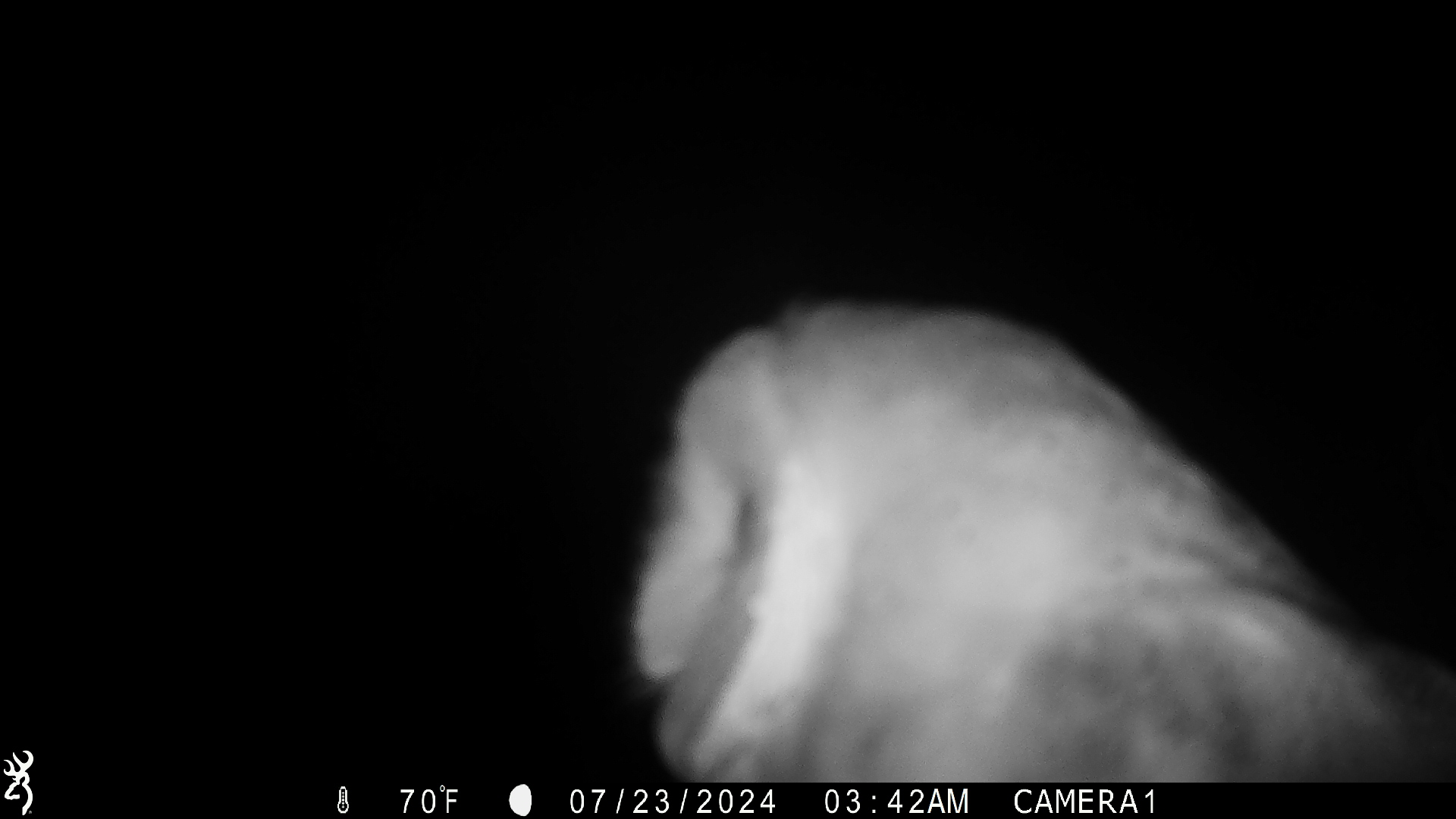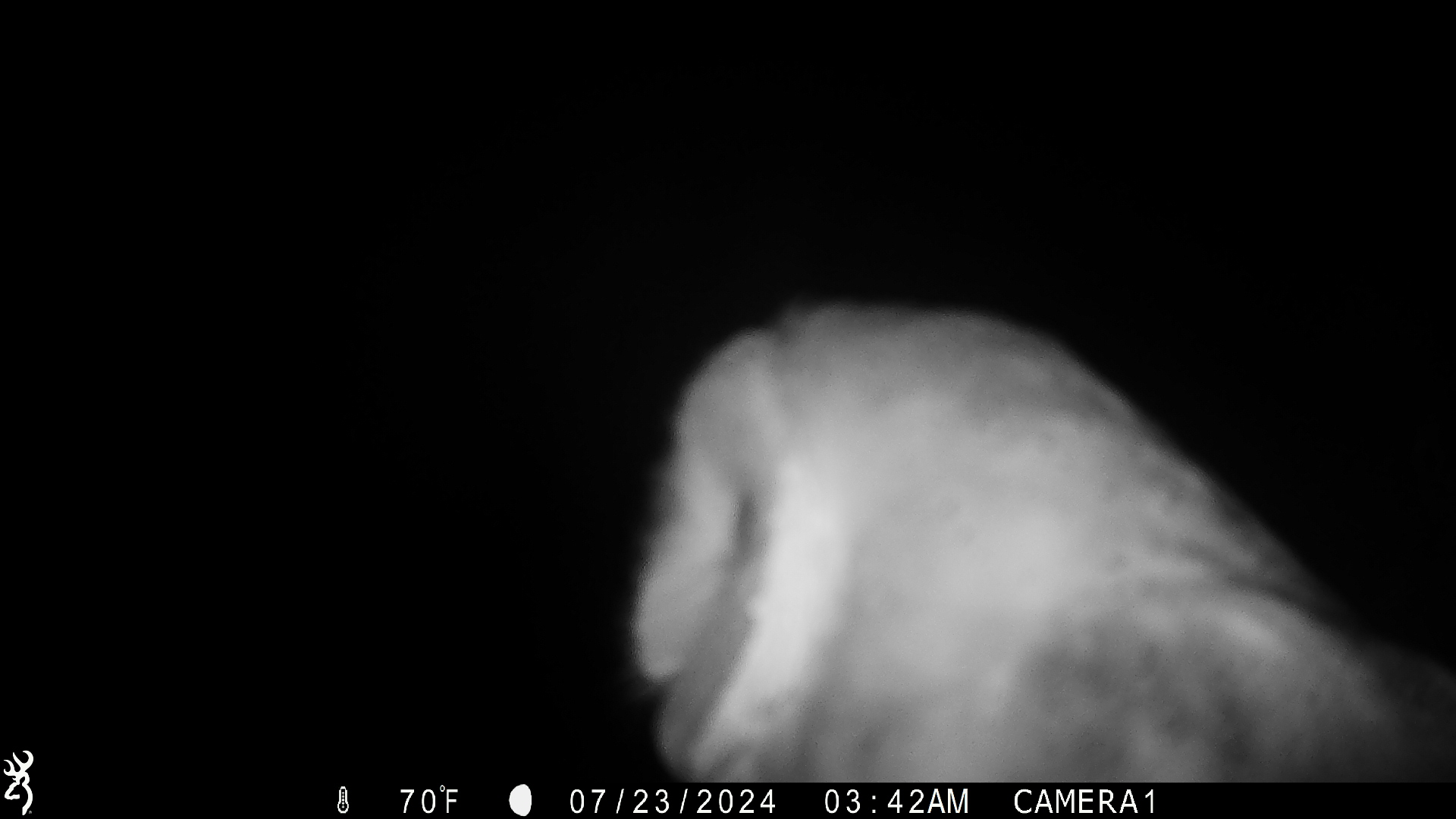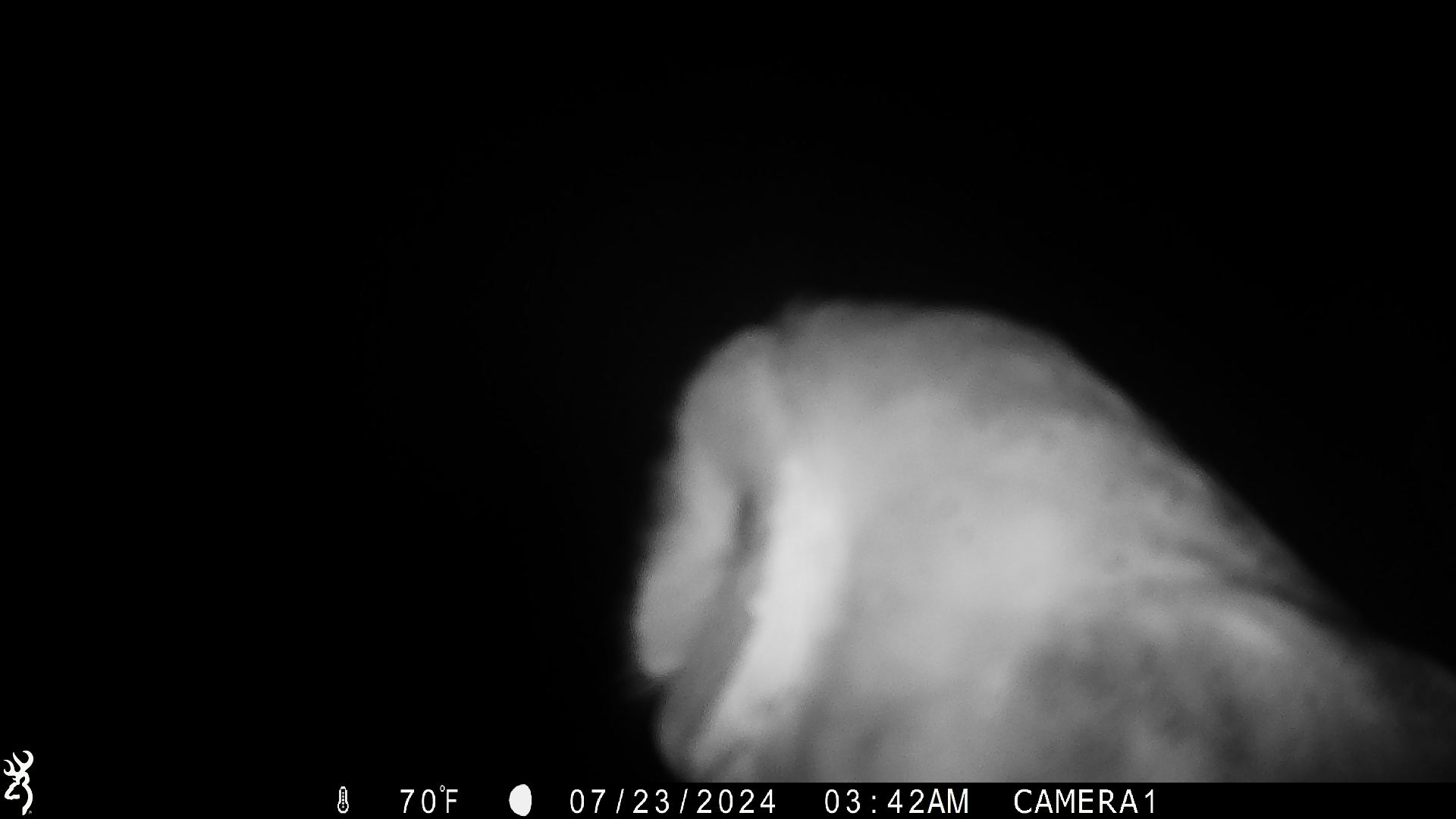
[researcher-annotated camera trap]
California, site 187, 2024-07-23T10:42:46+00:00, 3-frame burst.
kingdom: Animalia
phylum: Chordata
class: Aves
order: Strigiformes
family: Tytonidae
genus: Tyto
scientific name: Tyto alba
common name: barn owl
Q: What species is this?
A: Barn owl (Tyto alba).